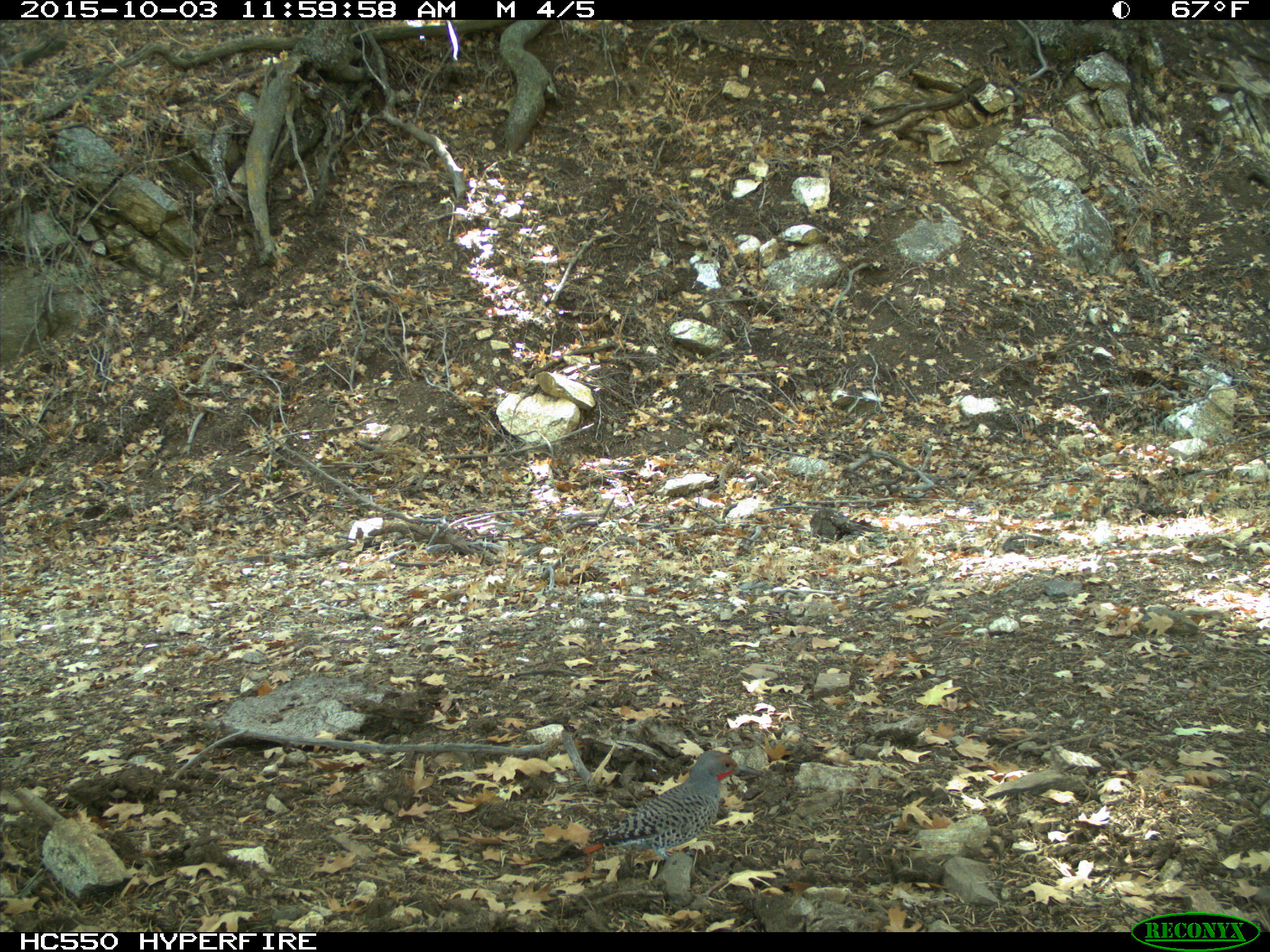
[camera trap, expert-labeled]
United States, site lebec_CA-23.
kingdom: Animalia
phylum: Chordata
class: Aves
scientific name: Aves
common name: birds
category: unidentified bird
Unidentified bird (birds) (Aves).